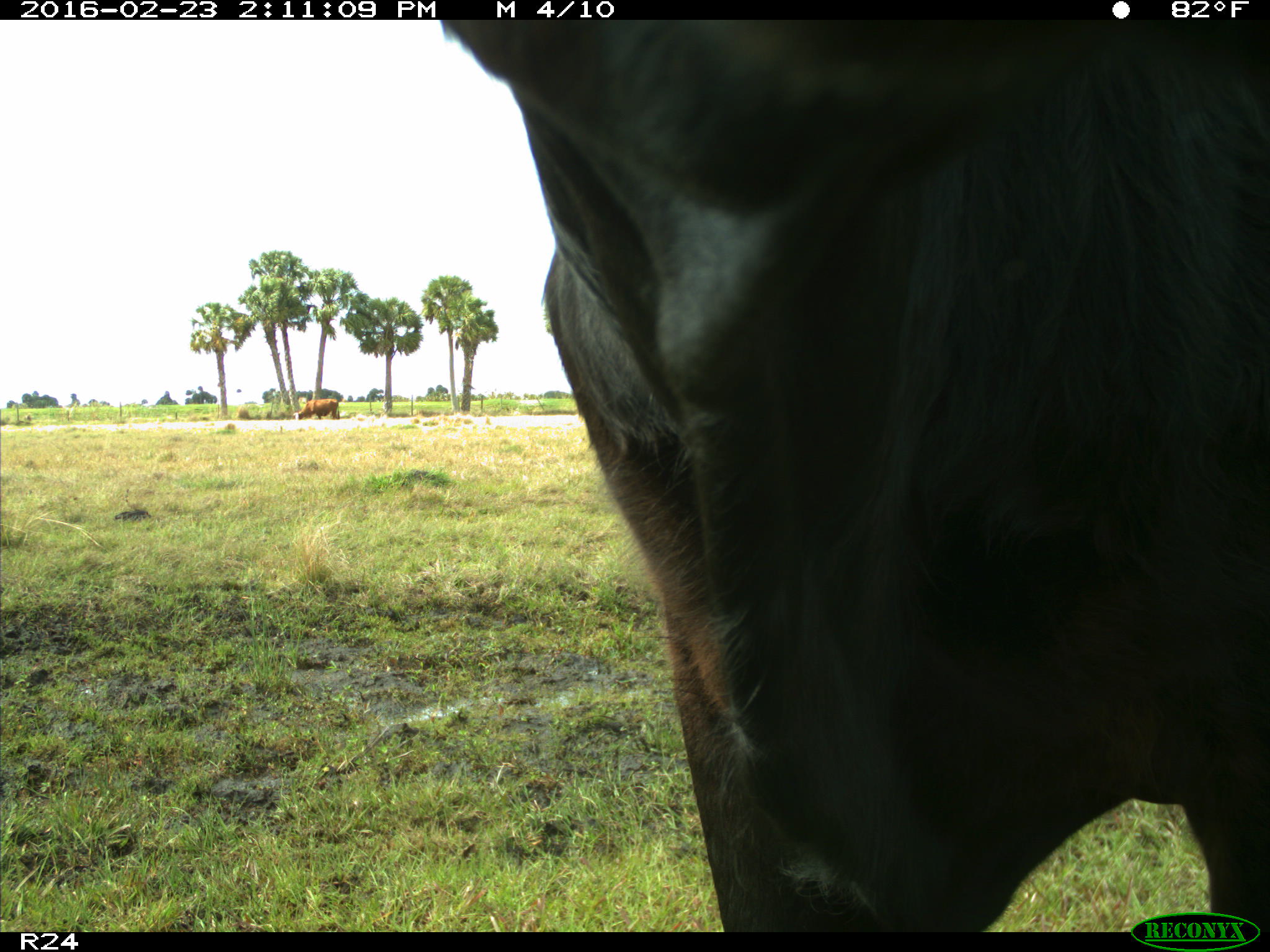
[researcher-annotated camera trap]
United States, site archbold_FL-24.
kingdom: Animalia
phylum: Chordata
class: Mammalia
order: Artiodactyla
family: Bovidae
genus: Bos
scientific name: Bos taurus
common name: domestic cow